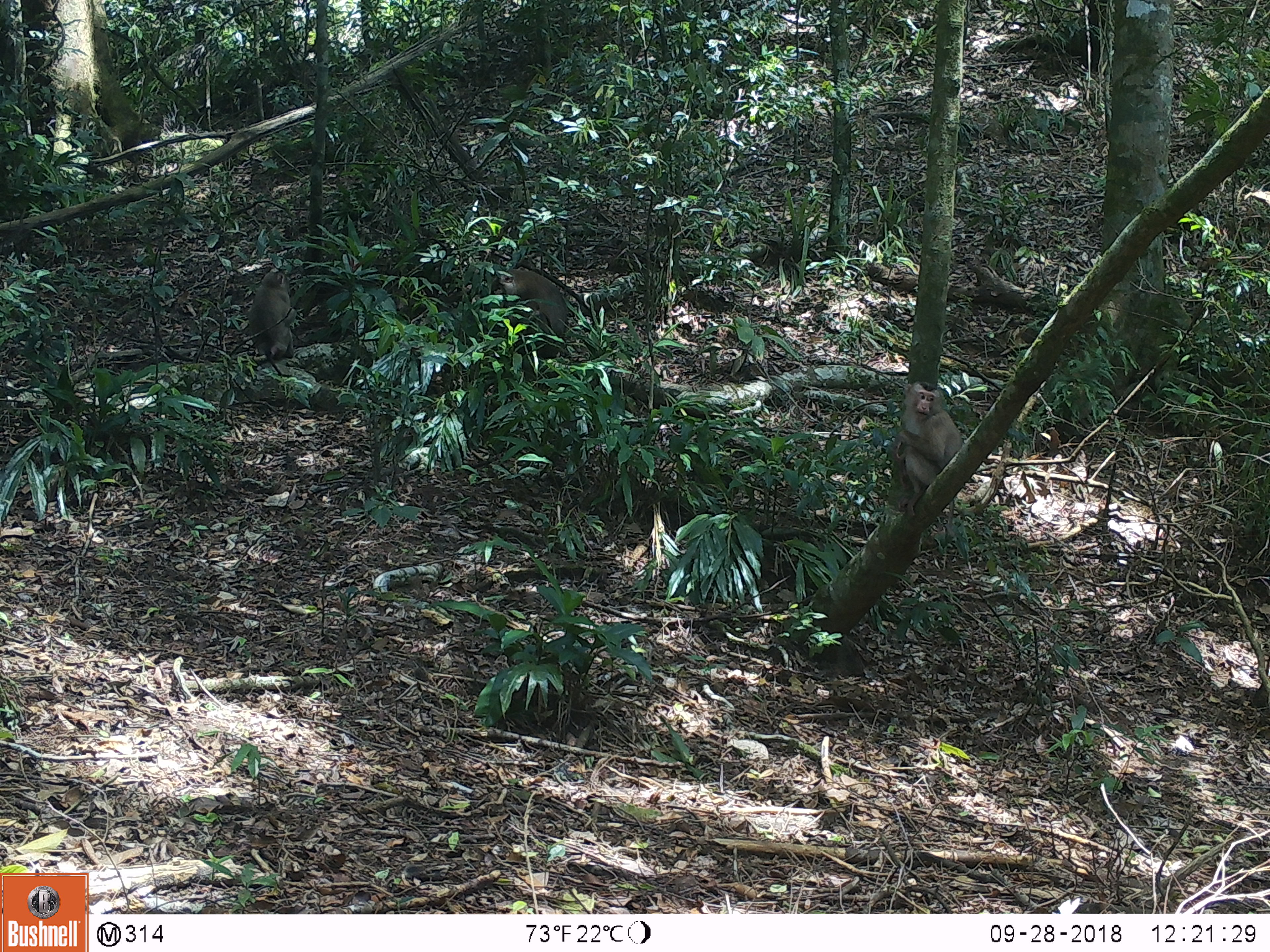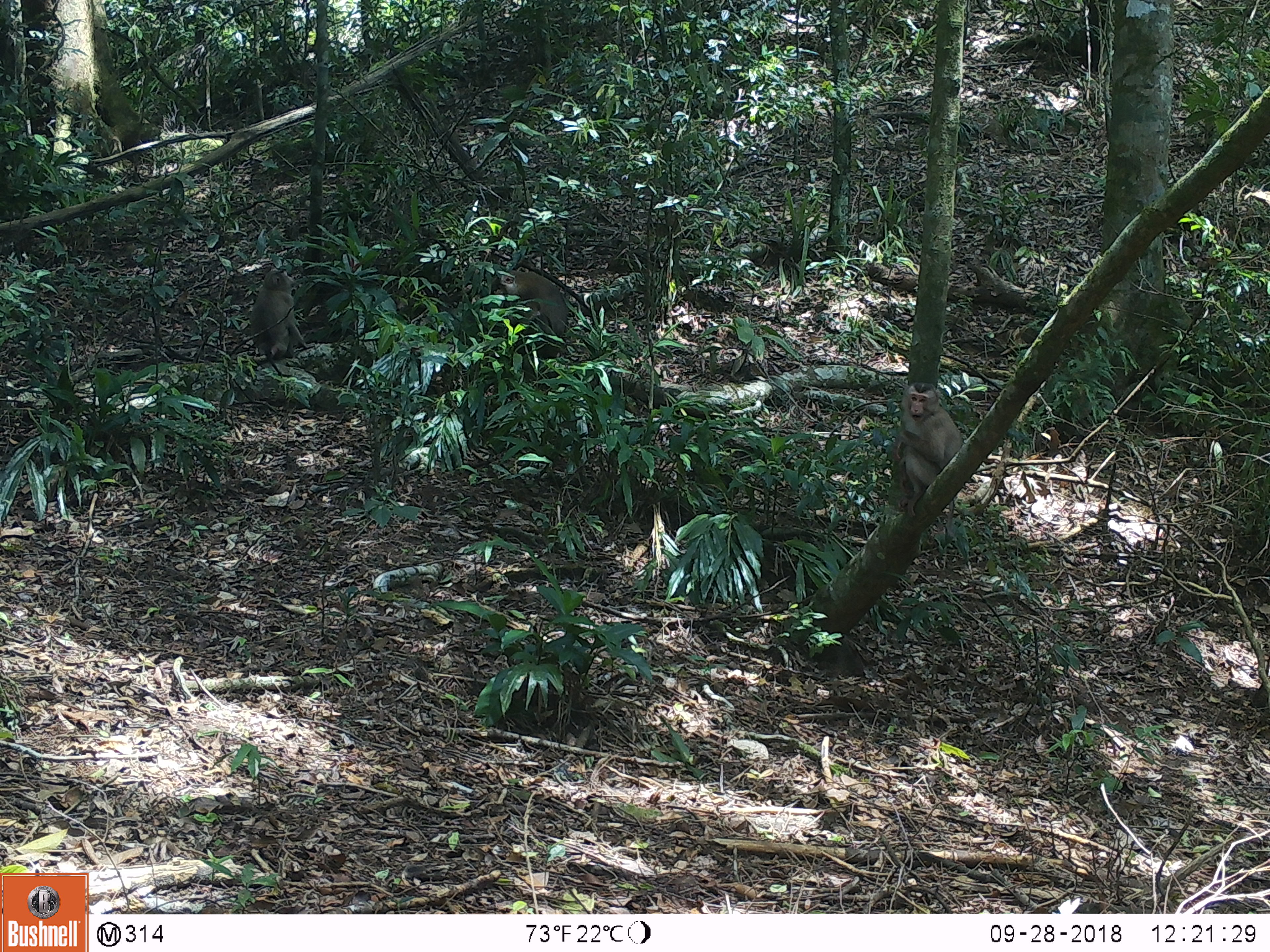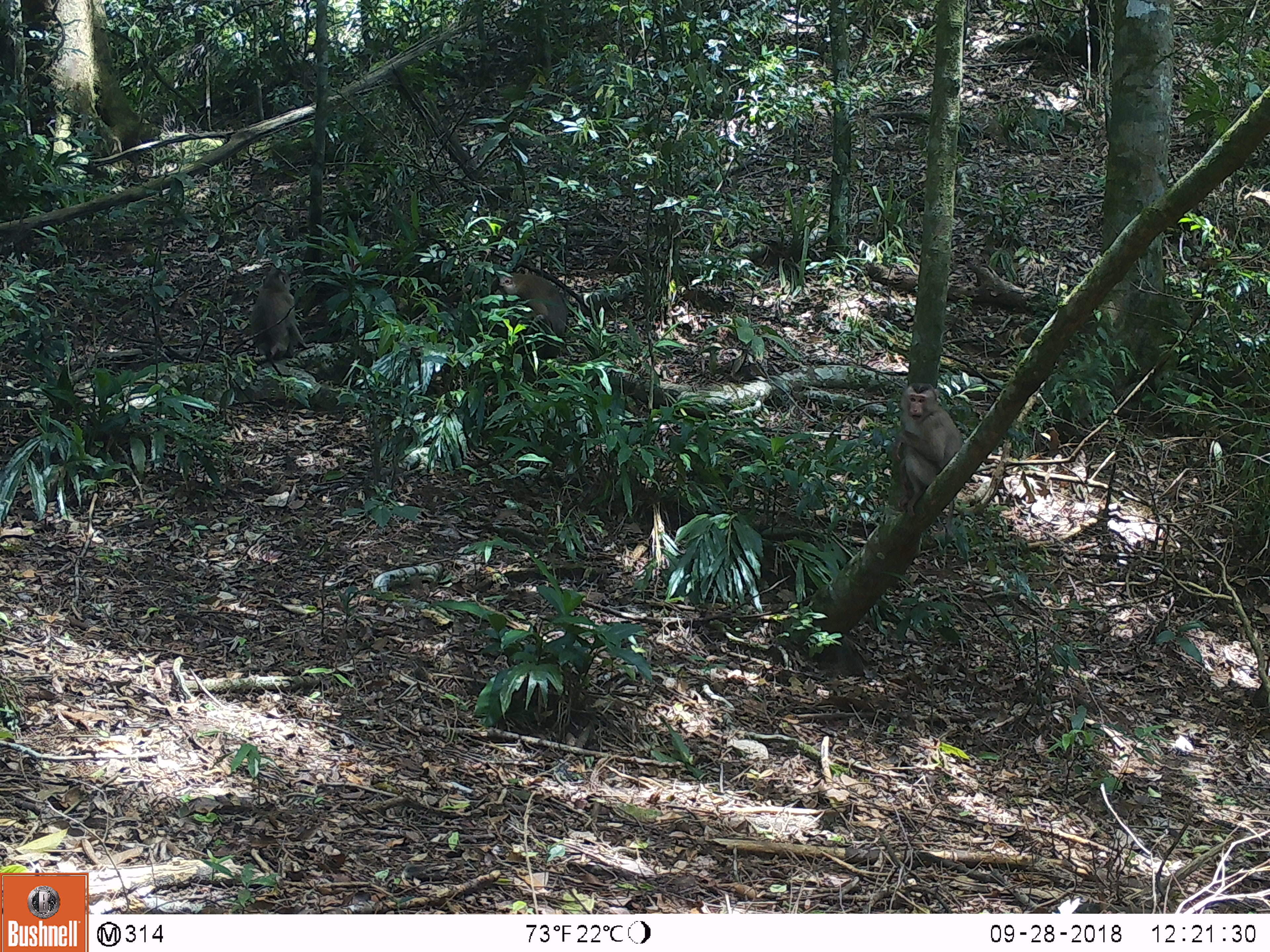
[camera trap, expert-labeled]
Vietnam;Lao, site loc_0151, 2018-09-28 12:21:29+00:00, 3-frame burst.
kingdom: Animalia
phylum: Chordata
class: Mammalia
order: Primates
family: Cercopithecidae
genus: Macaca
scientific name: Macaca nemestrina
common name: pig-tailed macaque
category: pig tailed macaque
Pig tailed macaque (pig-tailed macaque) (Macaca nemestrina). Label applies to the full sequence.